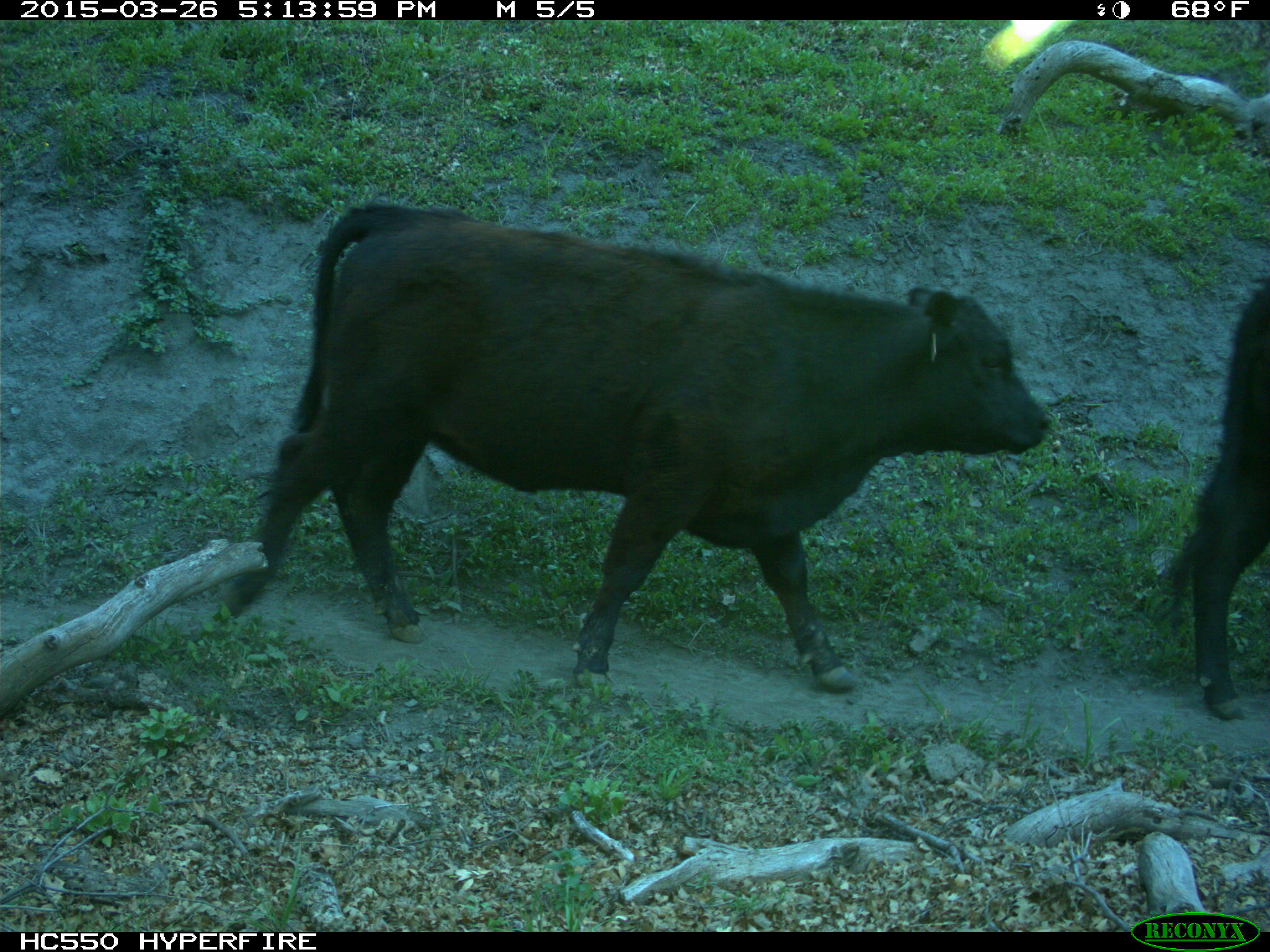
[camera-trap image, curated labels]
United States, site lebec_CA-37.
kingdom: Animalia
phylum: Chordata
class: Mammalia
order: Artiodactyla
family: Bovidae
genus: Bos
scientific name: Bos taurus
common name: domestic cow